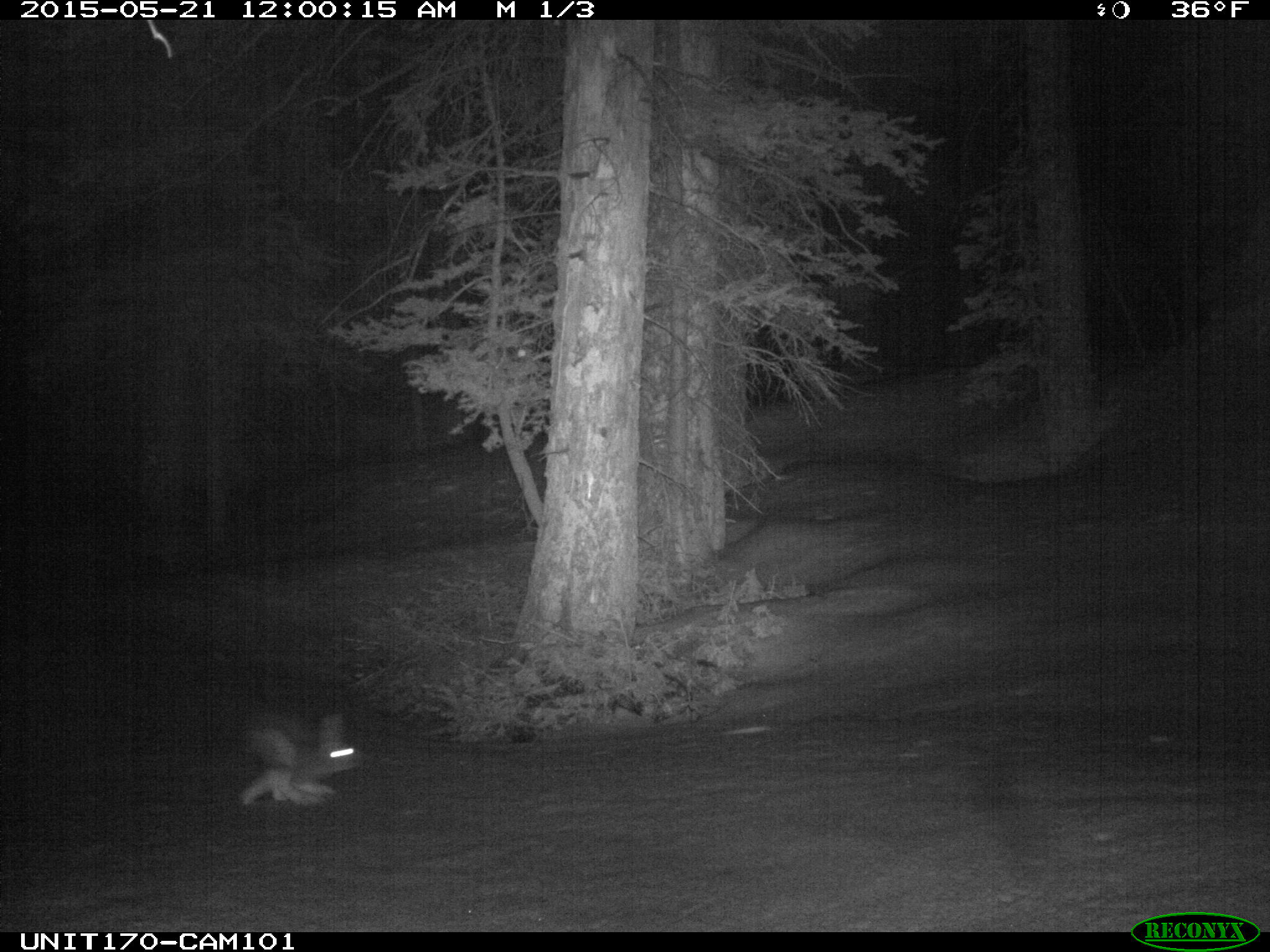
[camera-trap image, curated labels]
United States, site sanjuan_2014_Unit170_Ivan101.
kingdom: Animalia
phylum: Chordata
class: Mammalia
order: Lagomorpha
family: Leporidae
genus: Lepus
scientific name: Lepus americanus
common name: snowshoe hare